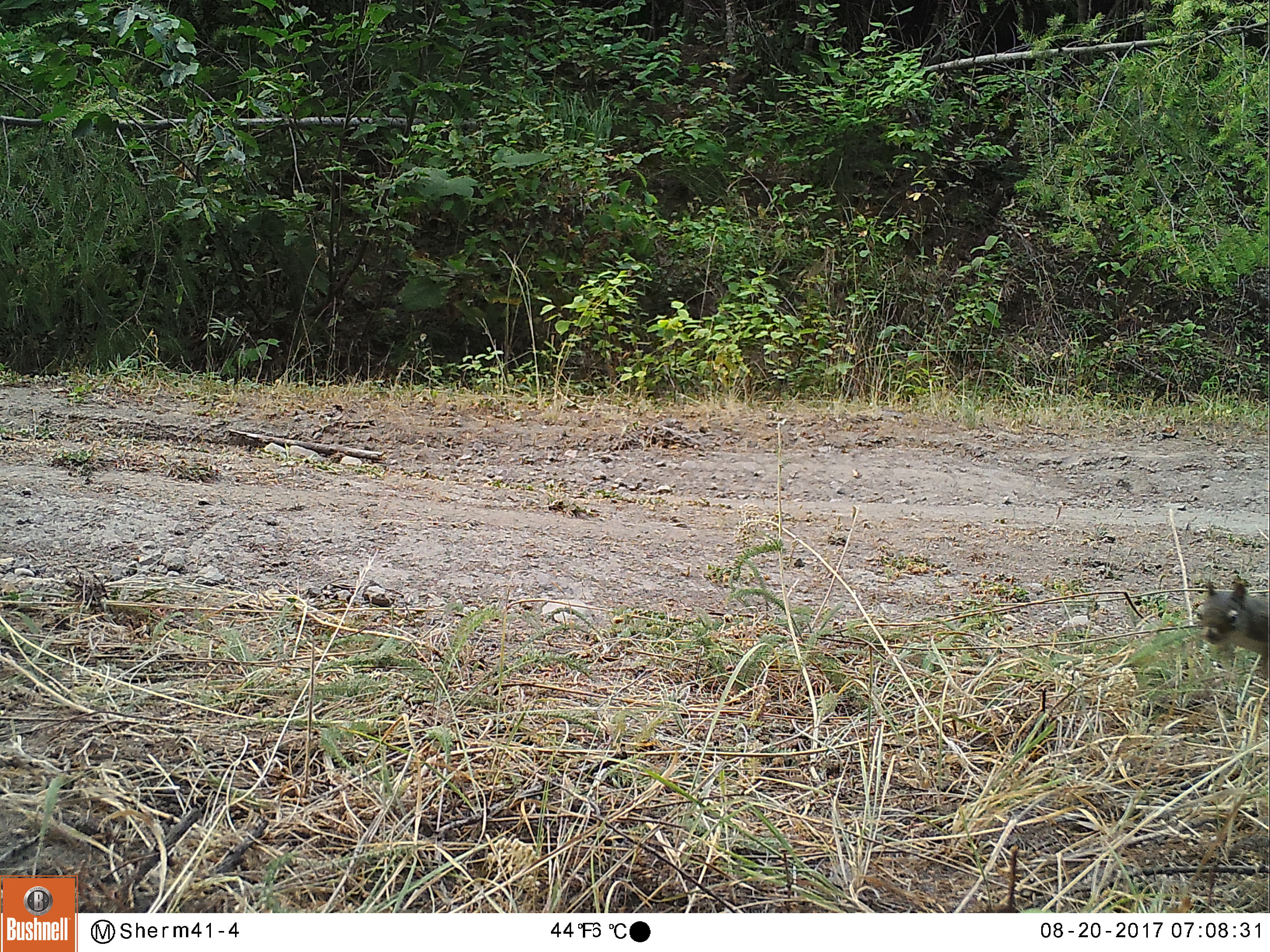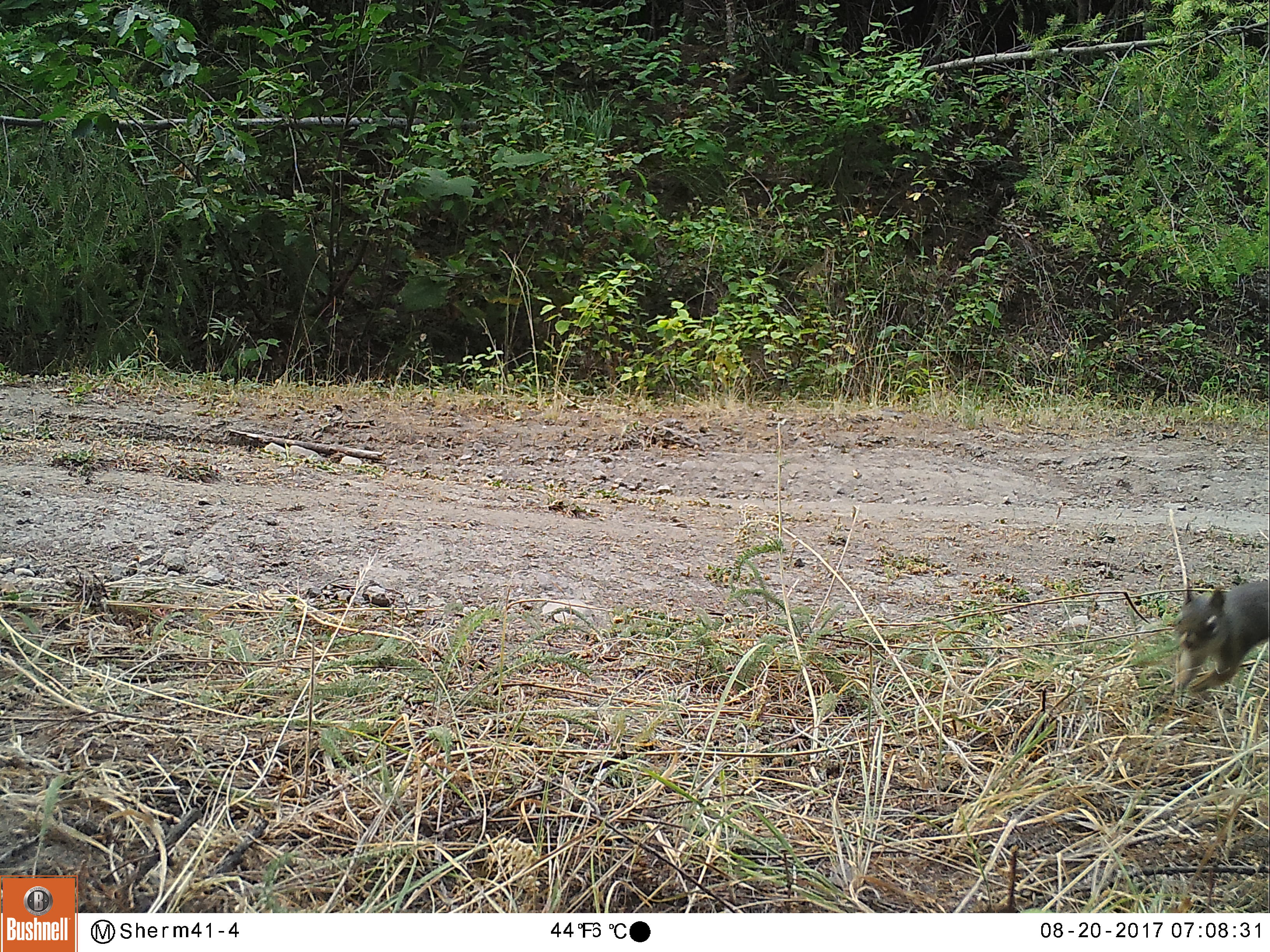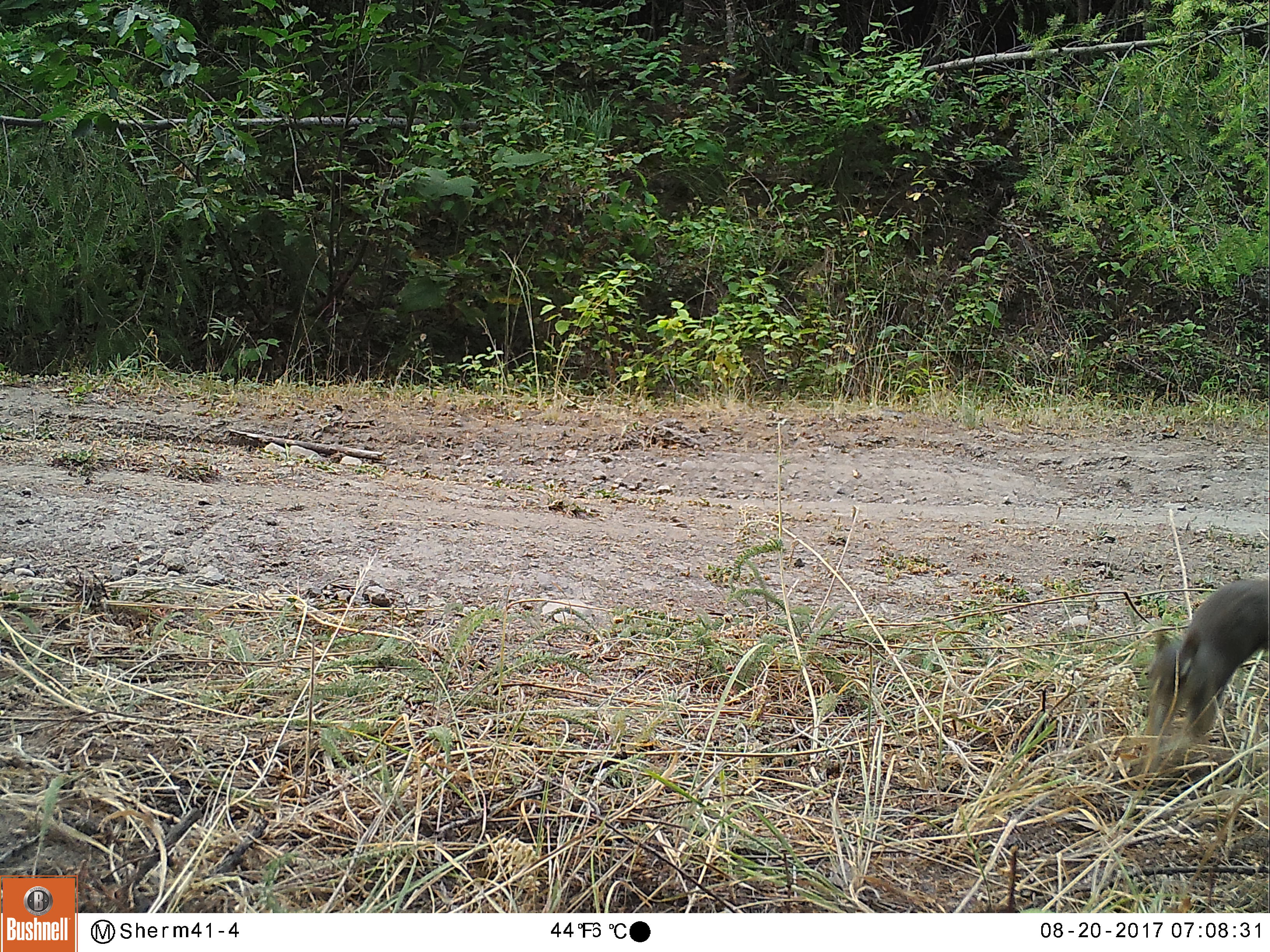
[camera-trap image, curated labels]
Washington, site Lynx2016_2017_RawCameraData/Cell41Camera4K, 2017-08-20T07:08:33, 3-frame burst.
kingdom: Animalia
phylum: Chordata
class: Mammalia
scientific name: Mammalia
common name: small mammal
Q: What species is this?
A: Small mammal (Mammalia).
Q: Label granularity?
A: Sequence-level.